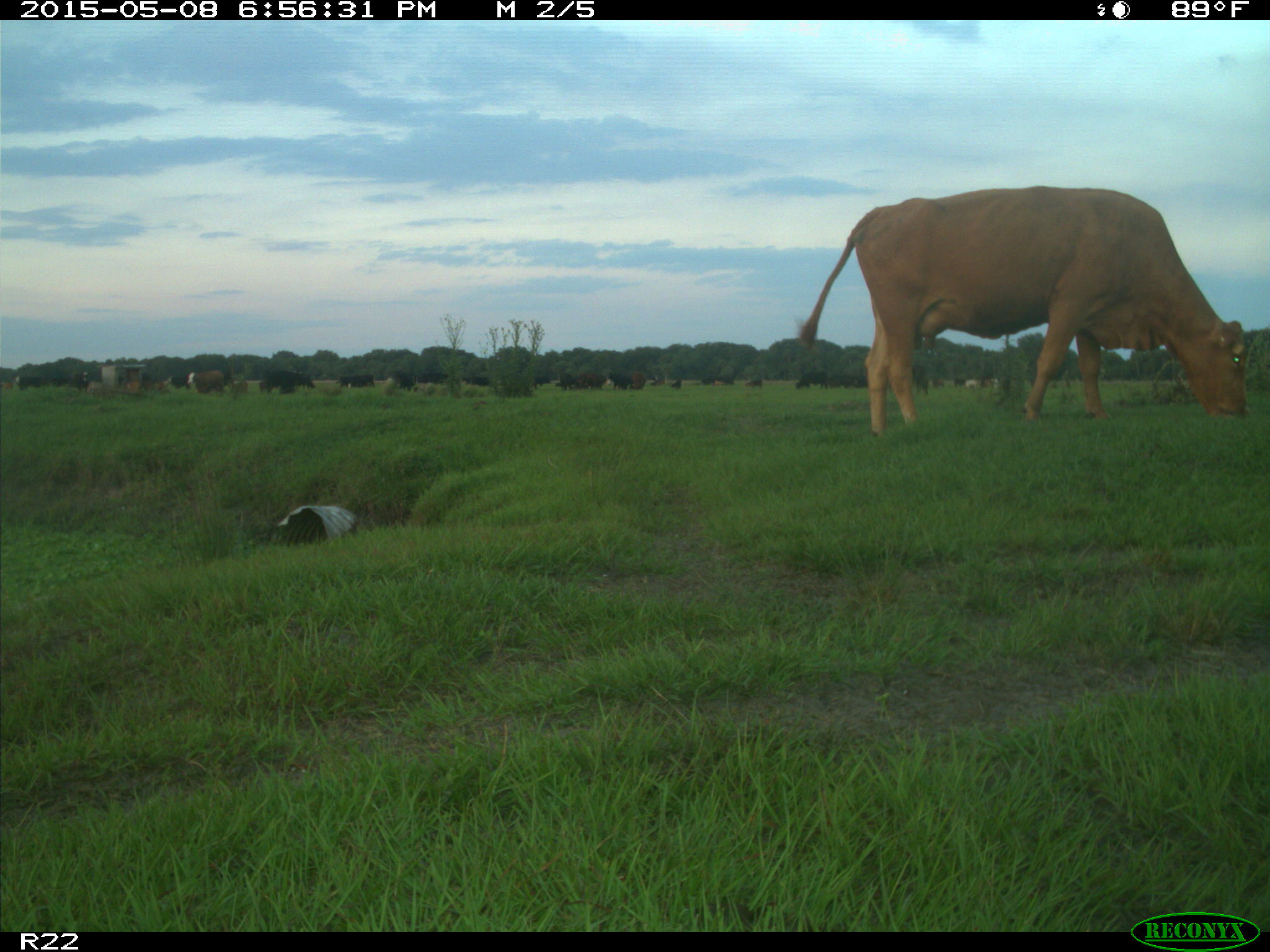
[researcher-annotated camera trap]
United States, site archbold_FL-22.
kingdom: Animalia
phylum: Chordata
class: Mammalia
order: Artiodactyla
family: Bovidae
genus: Bos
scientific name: Bos taurus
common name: domestic cow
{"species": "Bos taurus (domestic cow)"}